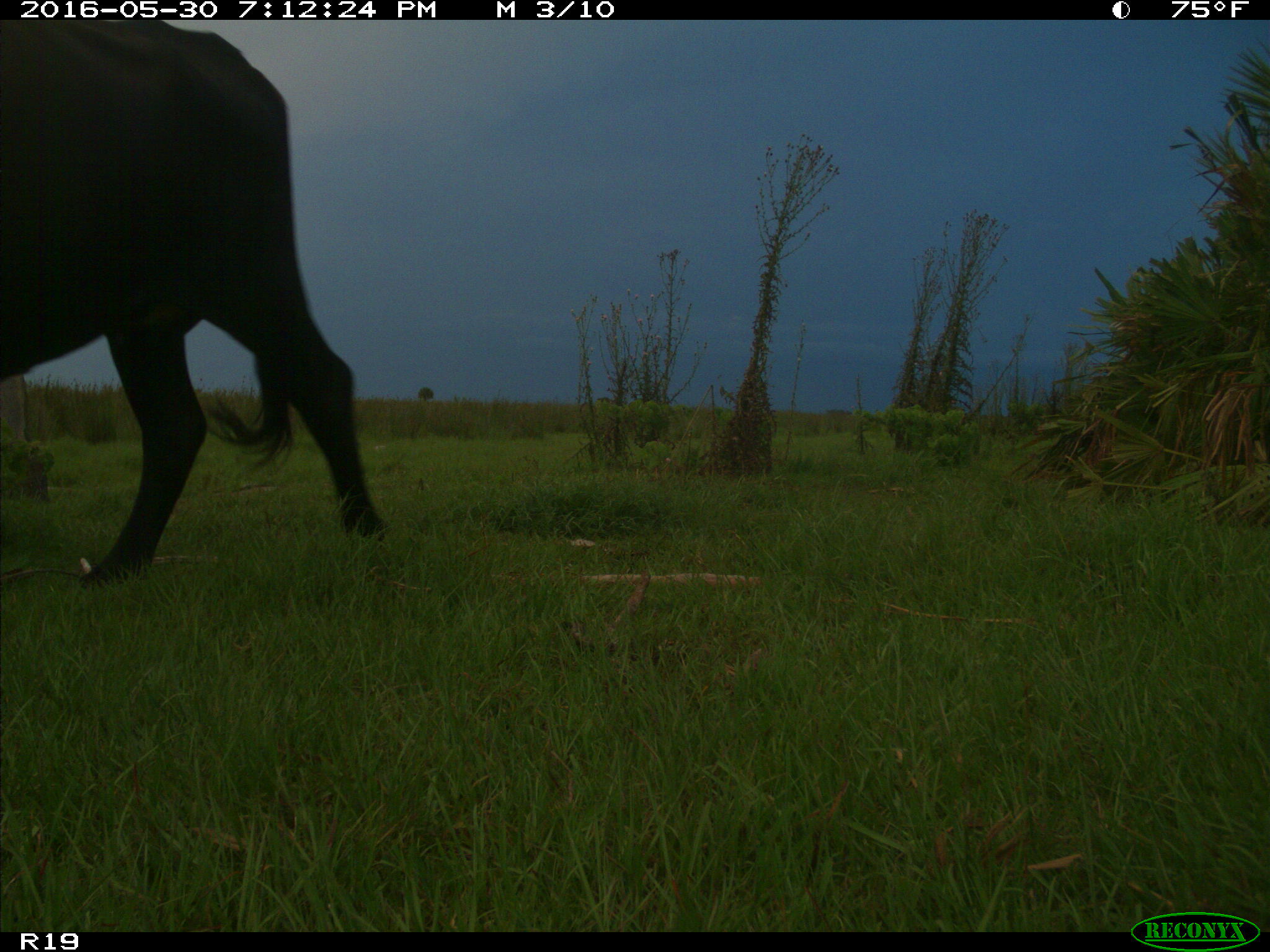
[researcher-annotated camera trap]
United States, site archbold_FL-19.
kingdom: Animalia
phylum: Chordata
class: Mammalia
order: Artiodactyla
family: Bovidae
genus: Bos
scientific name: Bos taurus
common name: domestic cow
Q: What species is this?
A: Bos taurus (domestic cow).